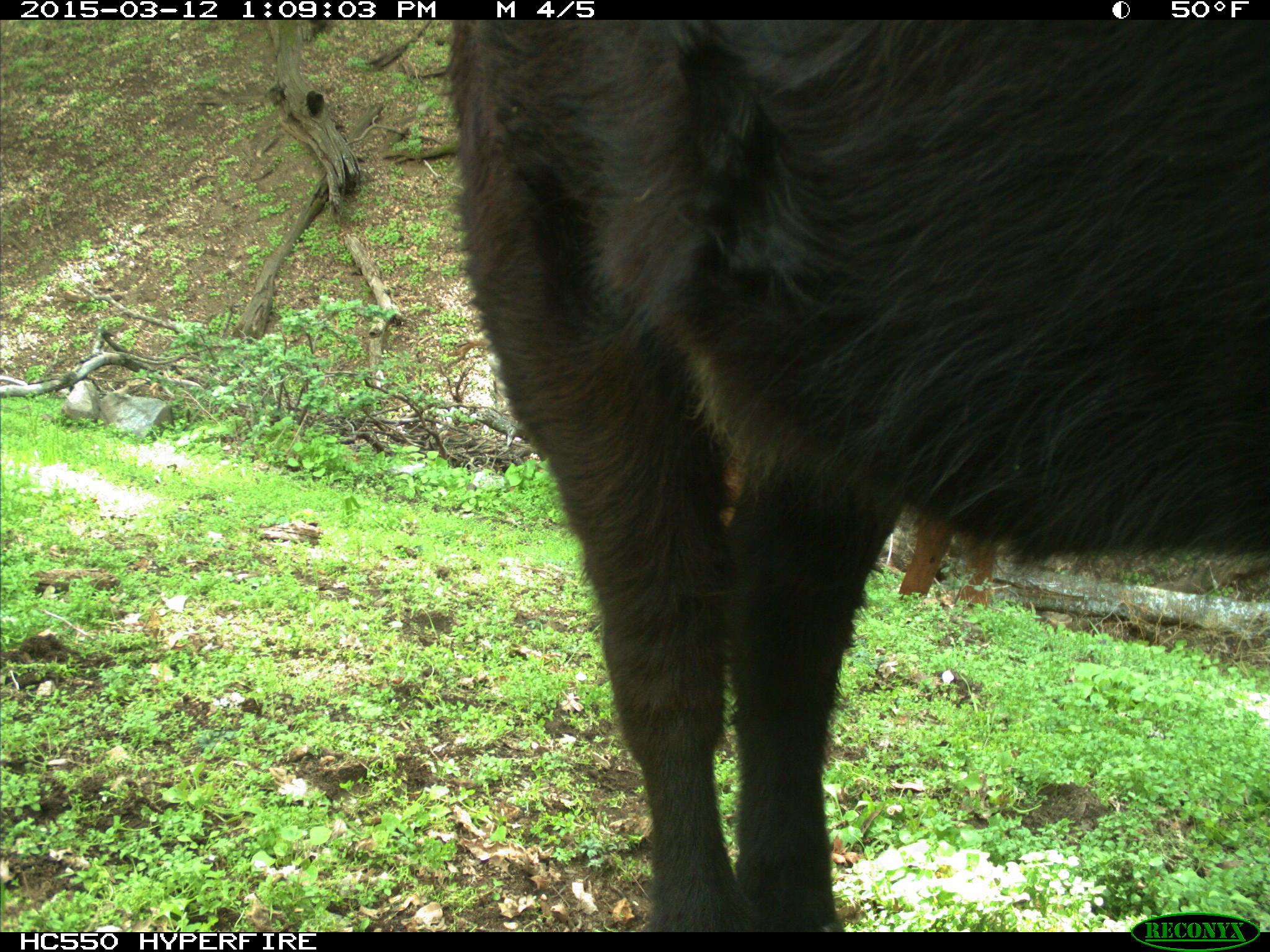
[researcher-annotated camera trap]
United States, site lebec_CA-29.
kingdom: Animalia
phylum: Chordata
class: Mammalia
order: Artiodactyla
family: Bovidae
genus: Bos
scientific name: Bos taurus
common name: domestic cow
Bos taurus (domestic cow).